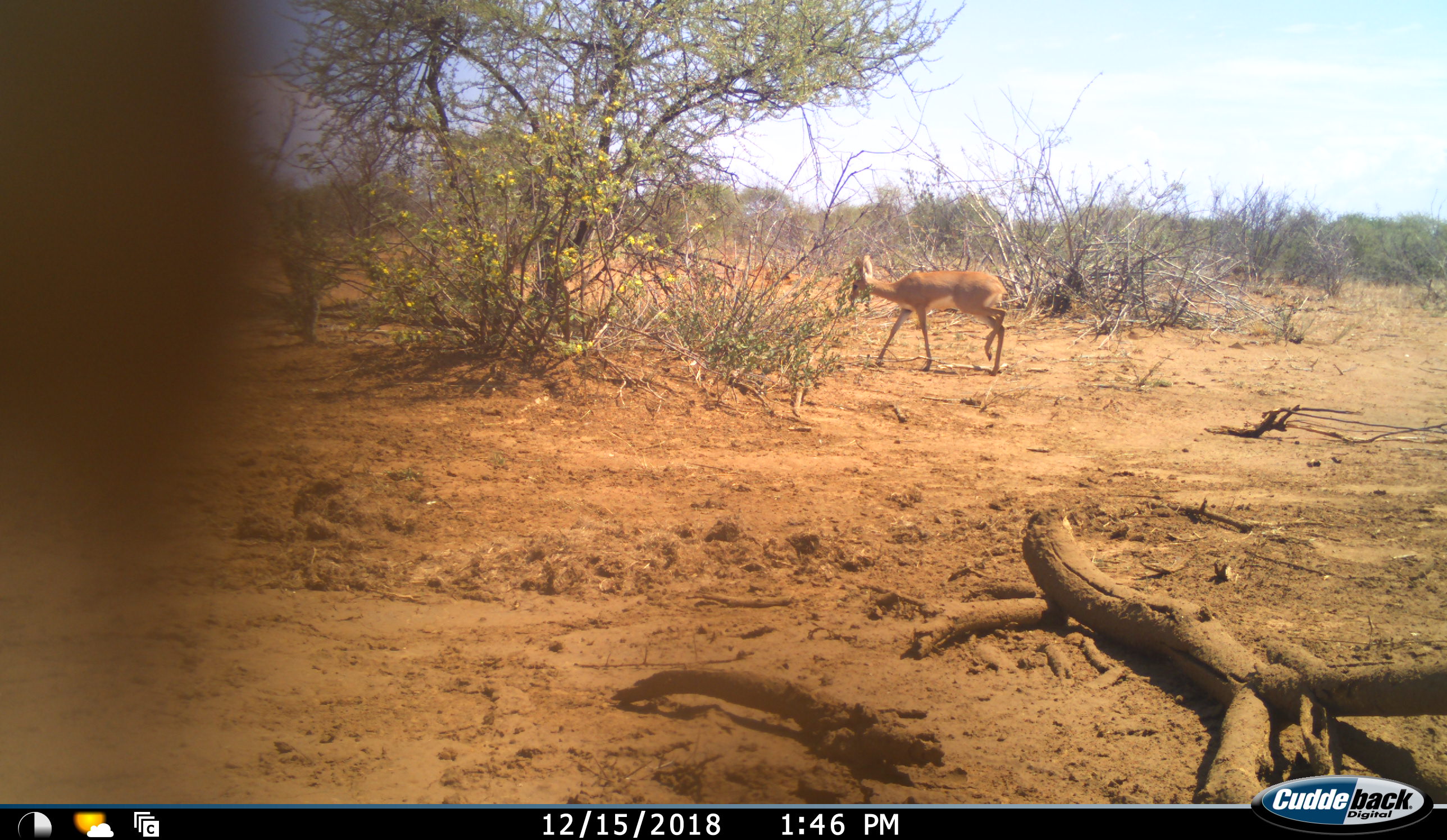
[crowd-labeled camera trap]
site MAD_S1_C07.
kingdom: Animalia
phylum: Chordata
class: Mammalia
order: Artiodactyla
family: Bovidae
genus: Redunca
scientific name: Redunca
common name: reedbuck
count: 1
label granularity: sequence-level